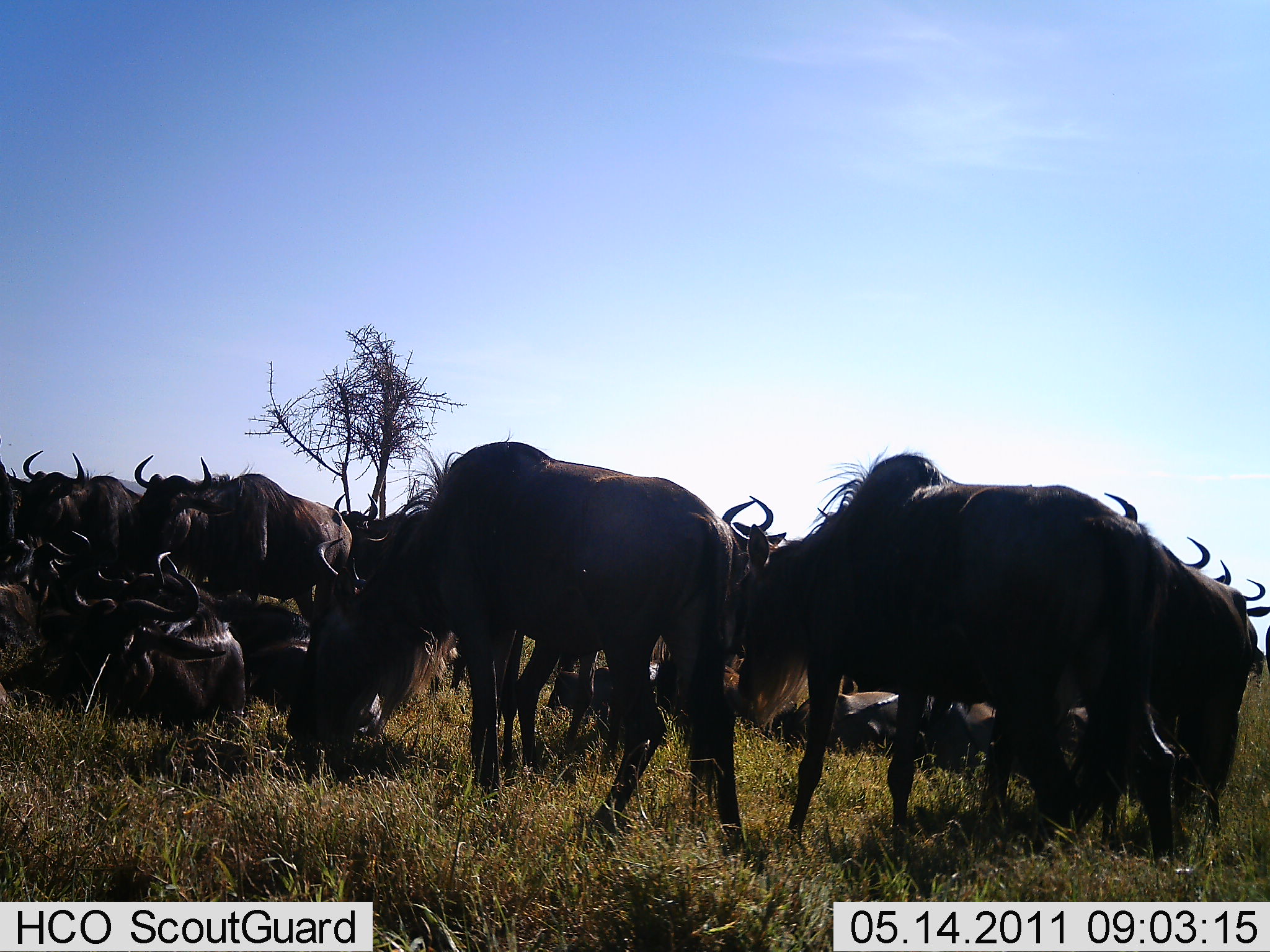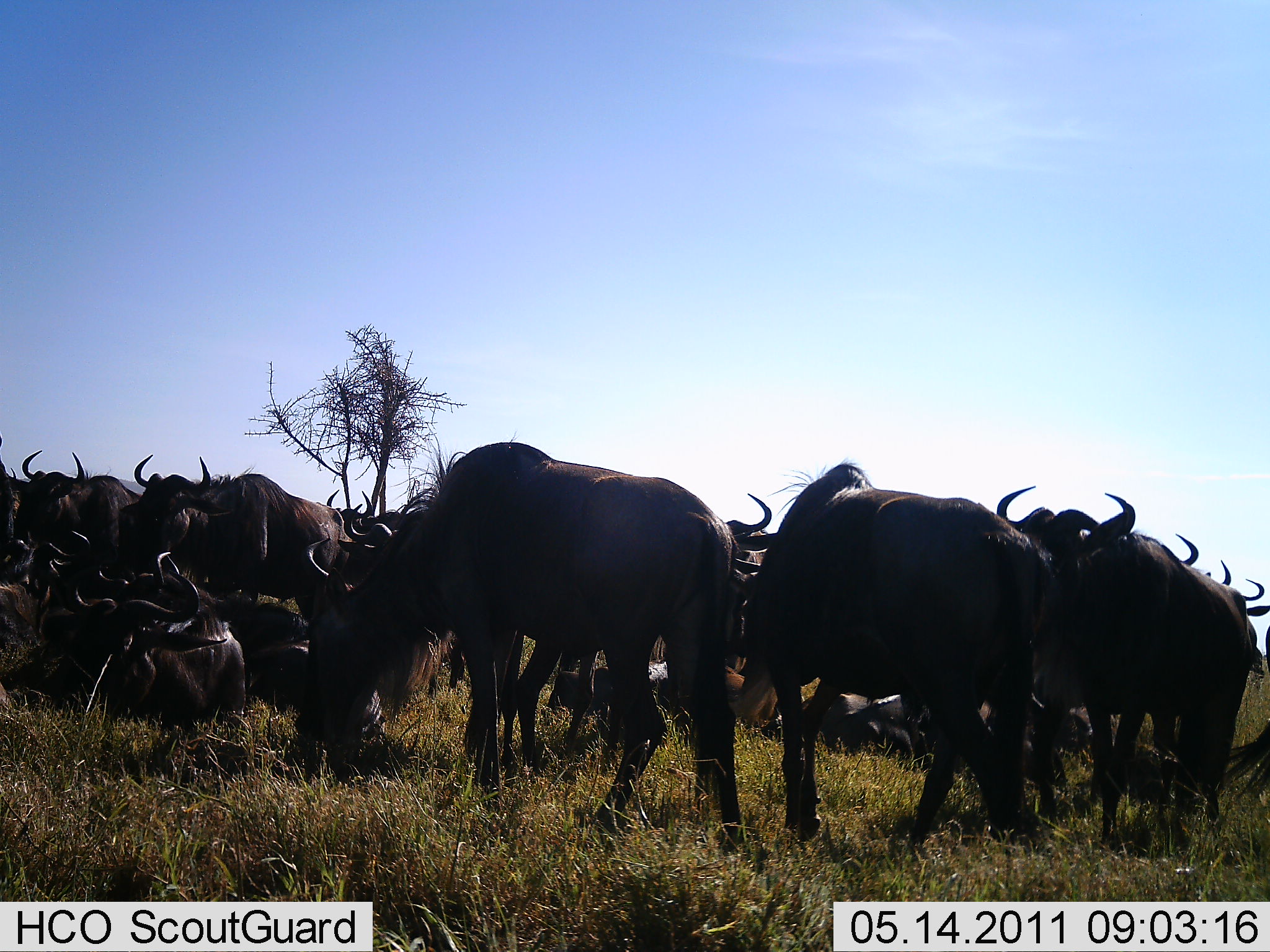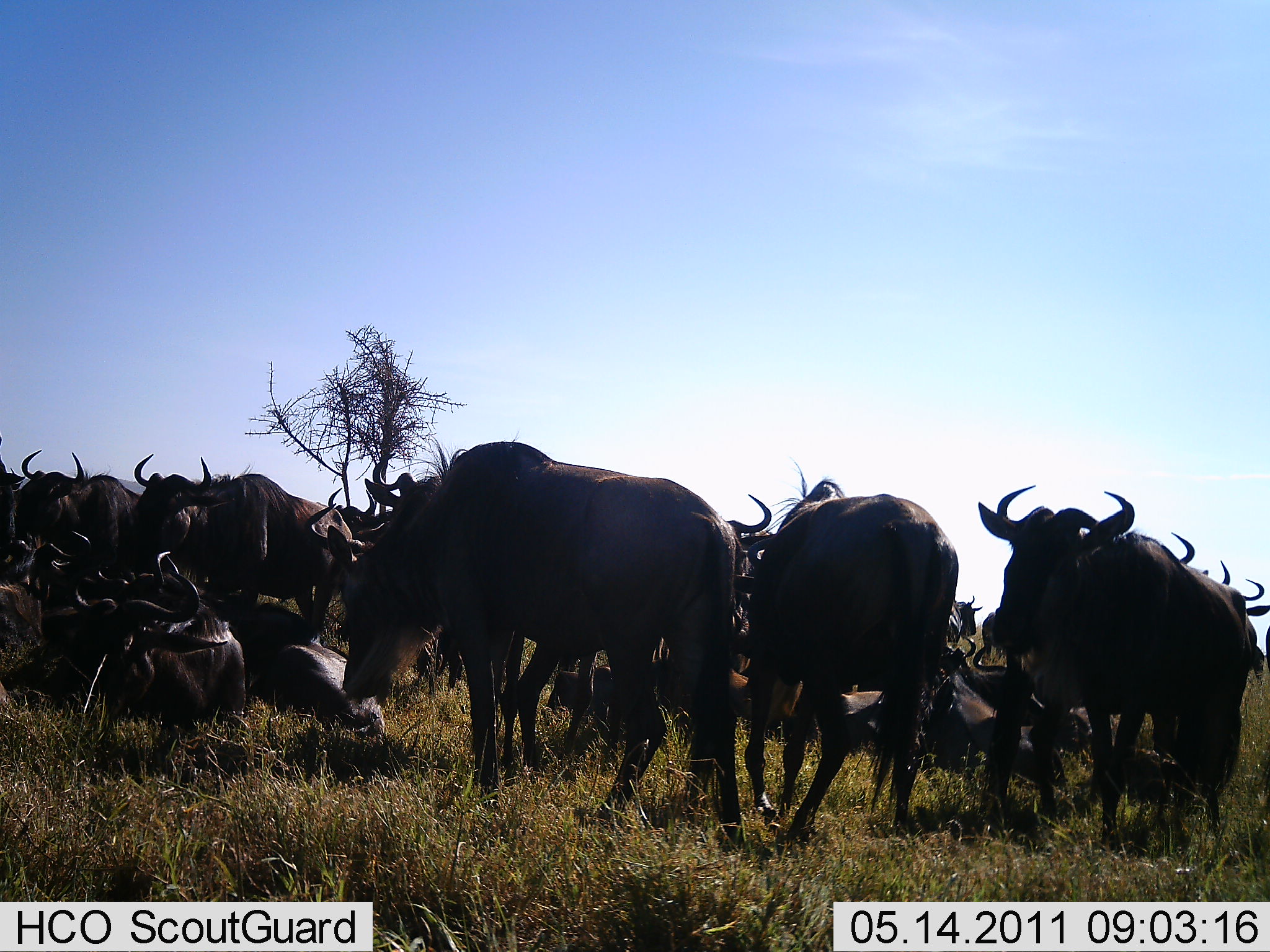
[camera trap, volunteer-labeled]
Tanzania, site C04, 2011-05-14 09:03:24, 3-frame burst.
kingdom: Animalia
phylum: Chordata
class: Mammalia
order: Artiodactyla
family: Bovidae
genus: Connochaetes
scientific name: Connochaetes taurinus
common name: blue wildebeest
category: wildebeest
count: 11-50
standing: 73%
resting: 64%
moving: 18%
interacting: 18%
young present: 0%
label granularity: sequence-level